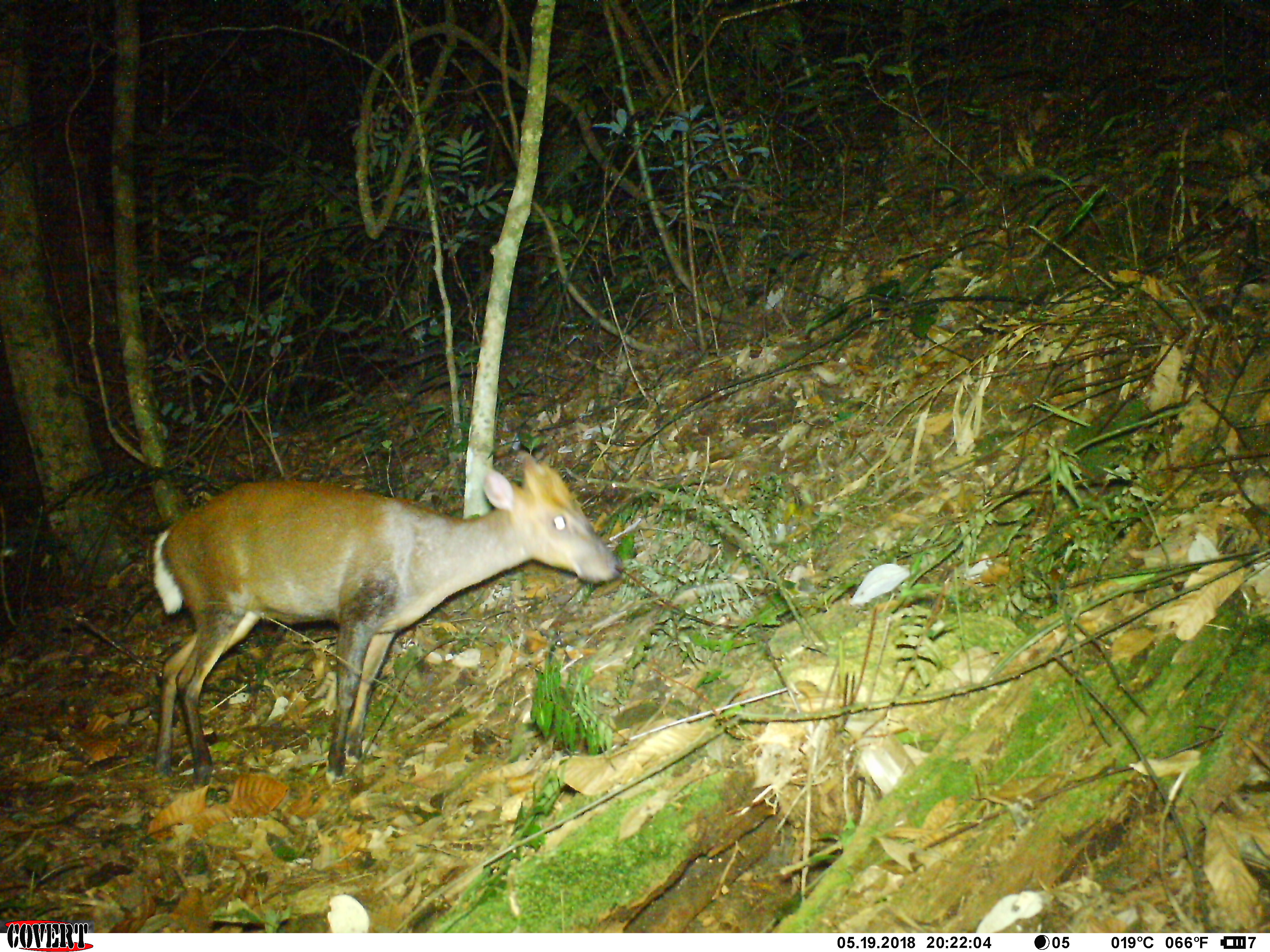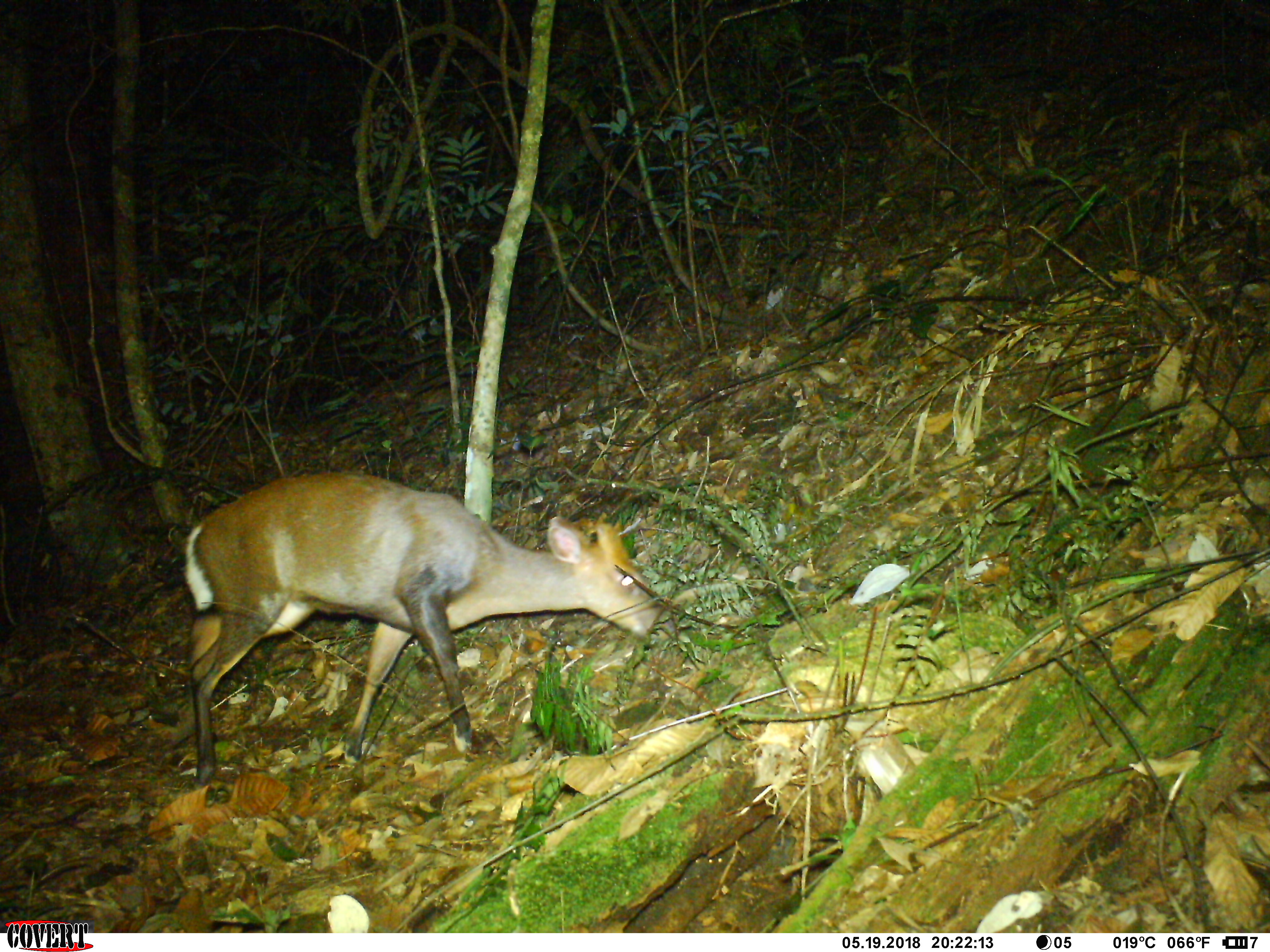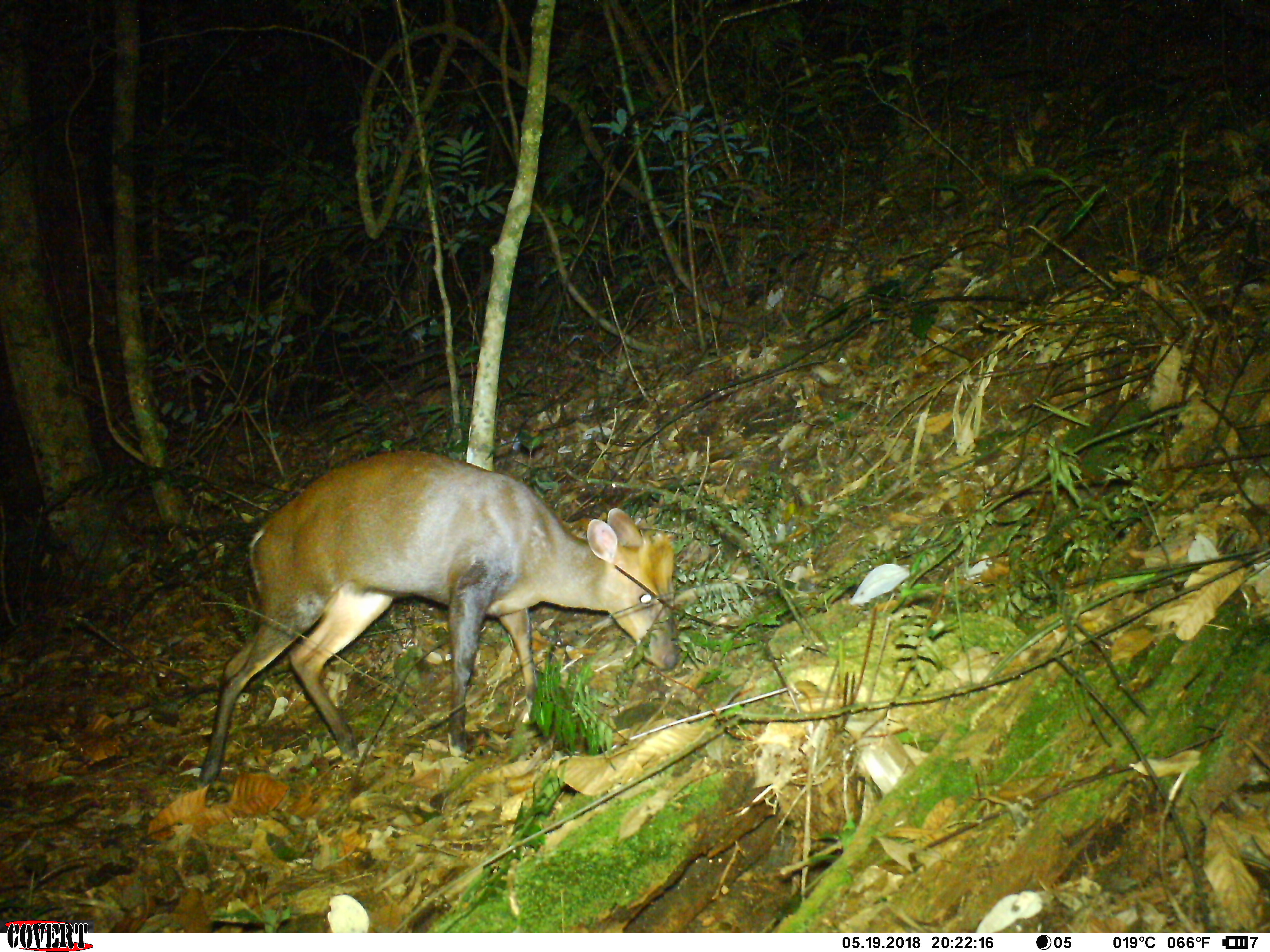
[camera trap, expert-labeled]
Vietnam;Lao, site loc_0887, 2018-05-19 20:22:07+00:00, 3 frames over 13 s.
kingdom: Animalia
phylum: Chordata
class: Mammalia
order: Artiodactyla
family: Cervidae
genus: Muntiacus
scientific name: Muntiacus rooseveltorum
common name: roosevelt's muntjac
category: roosevelts muntjac group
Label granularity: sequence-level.